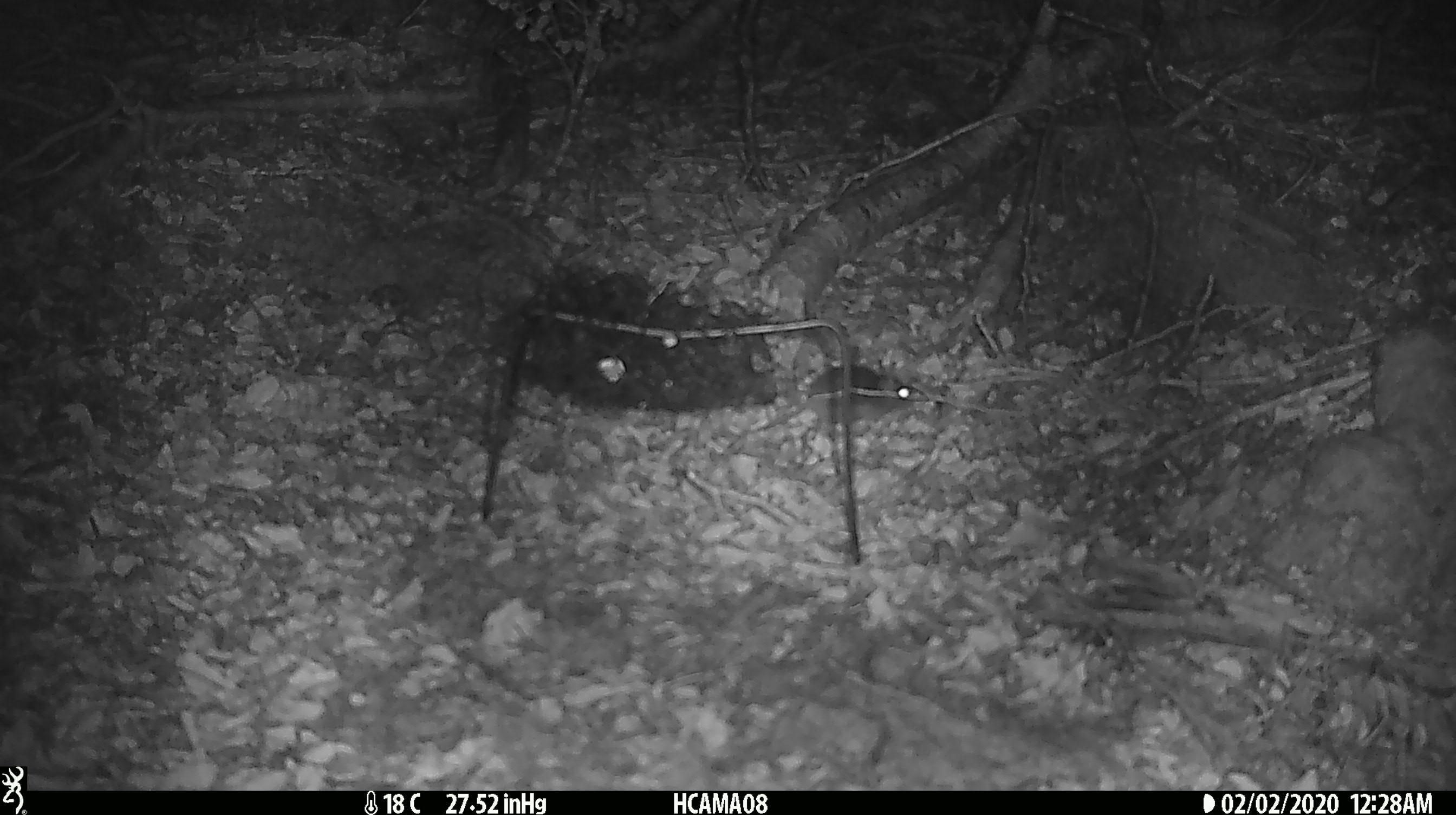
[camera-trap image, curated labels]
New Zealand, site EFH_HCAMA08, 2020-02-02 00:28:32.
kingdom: Animalia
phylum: Chordata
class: Mammalia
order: Rodentia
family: Muridae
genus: Mus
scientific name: Mus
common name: mouse